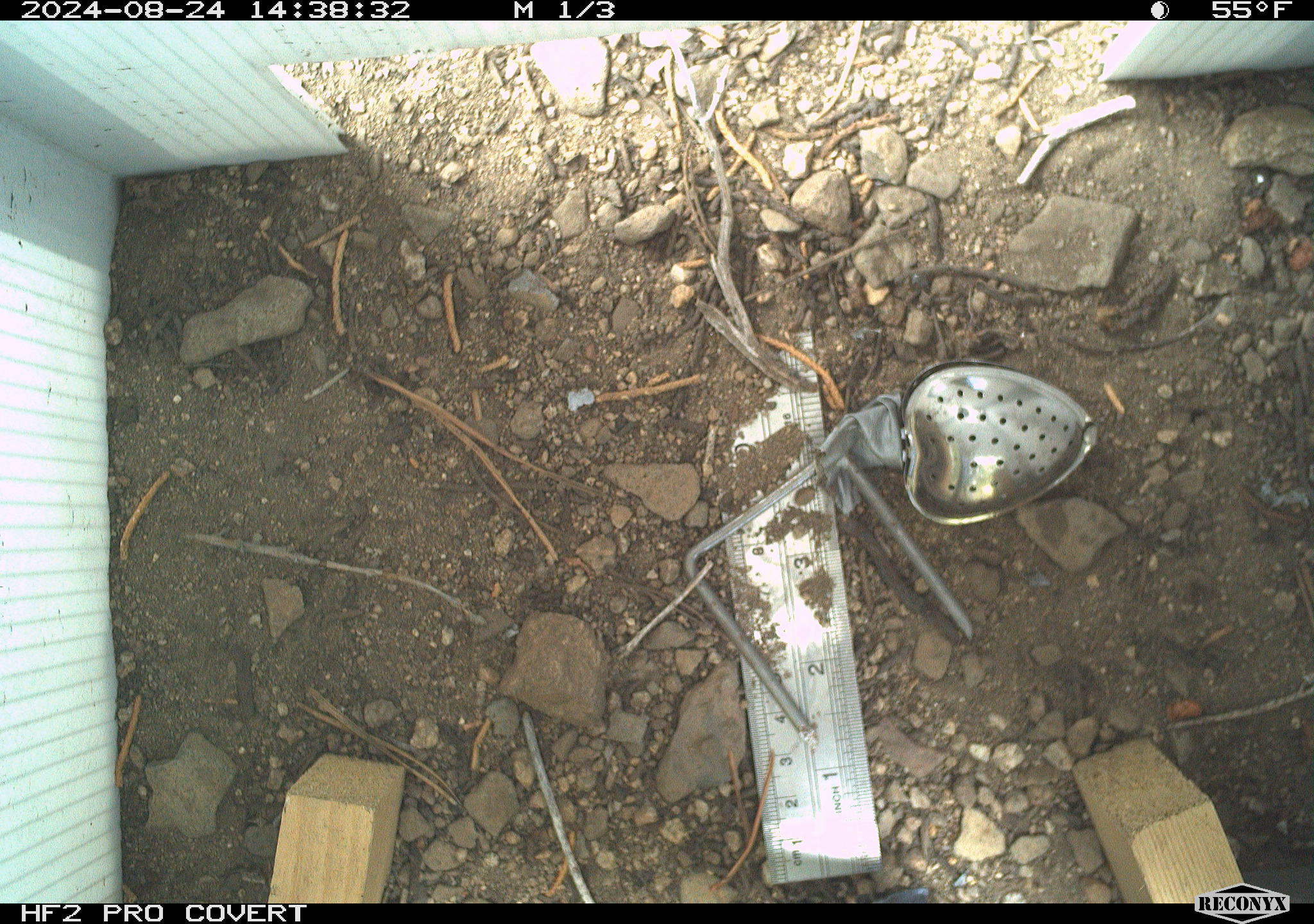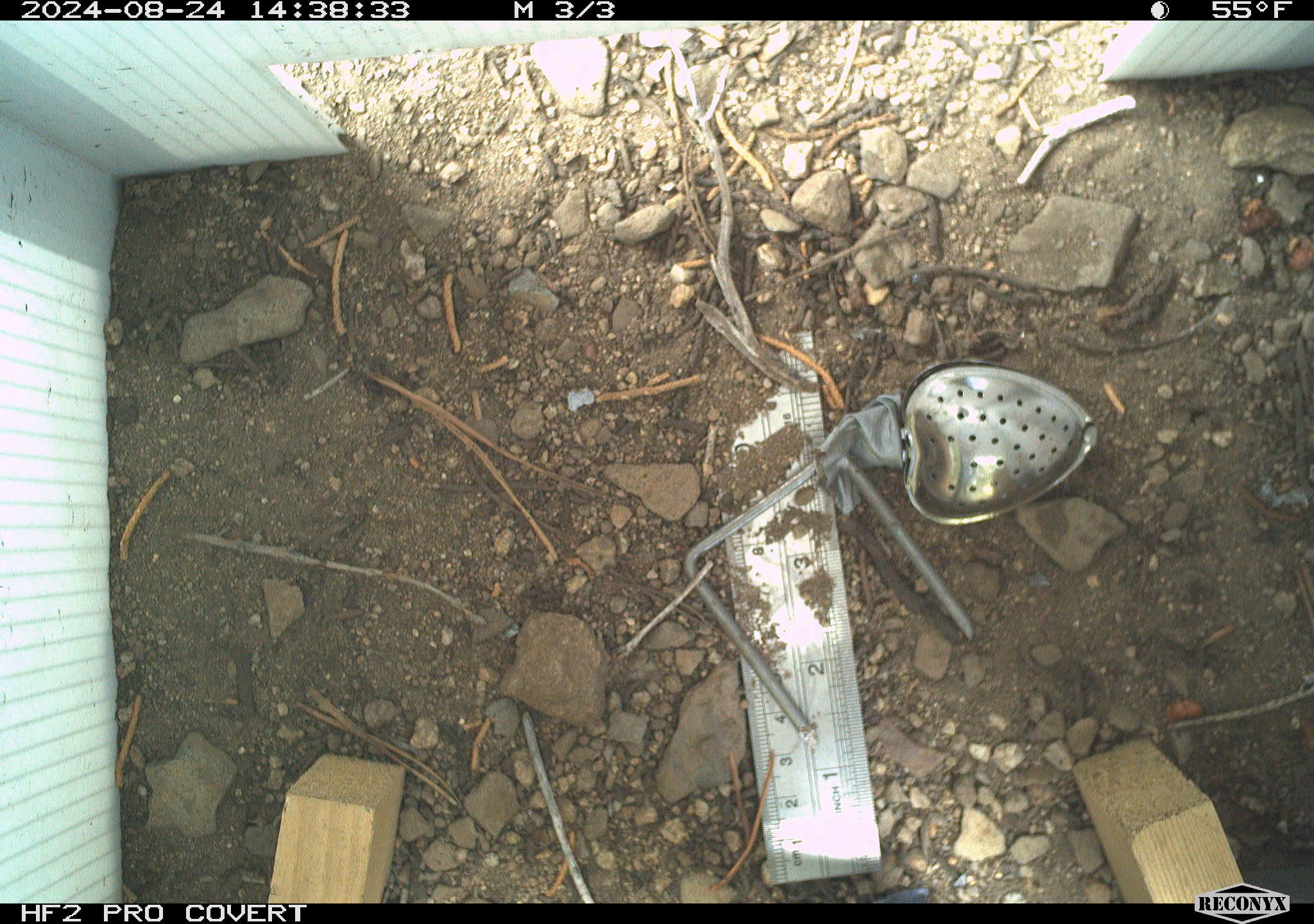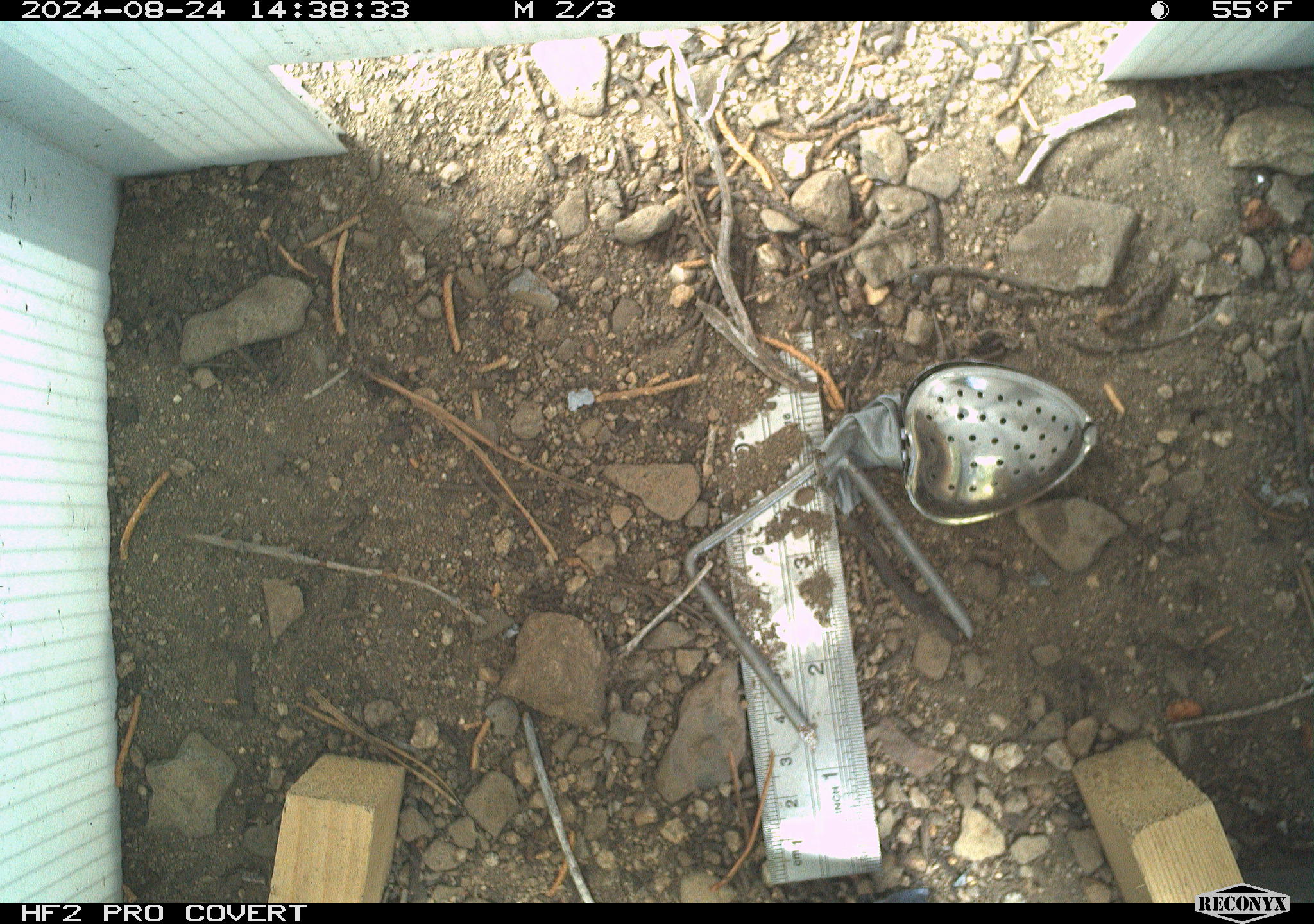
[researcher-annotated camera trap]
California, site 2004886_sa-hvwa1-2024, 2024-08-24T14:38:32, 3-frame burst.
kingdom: Animalia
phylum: Chordata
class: Mammalia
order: Rodentia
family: Sciuridae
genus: Neotamias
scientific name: Neotamias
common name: western chipmunks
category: neotamias species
Neotamias species (western chipmunks) (Neotamias).